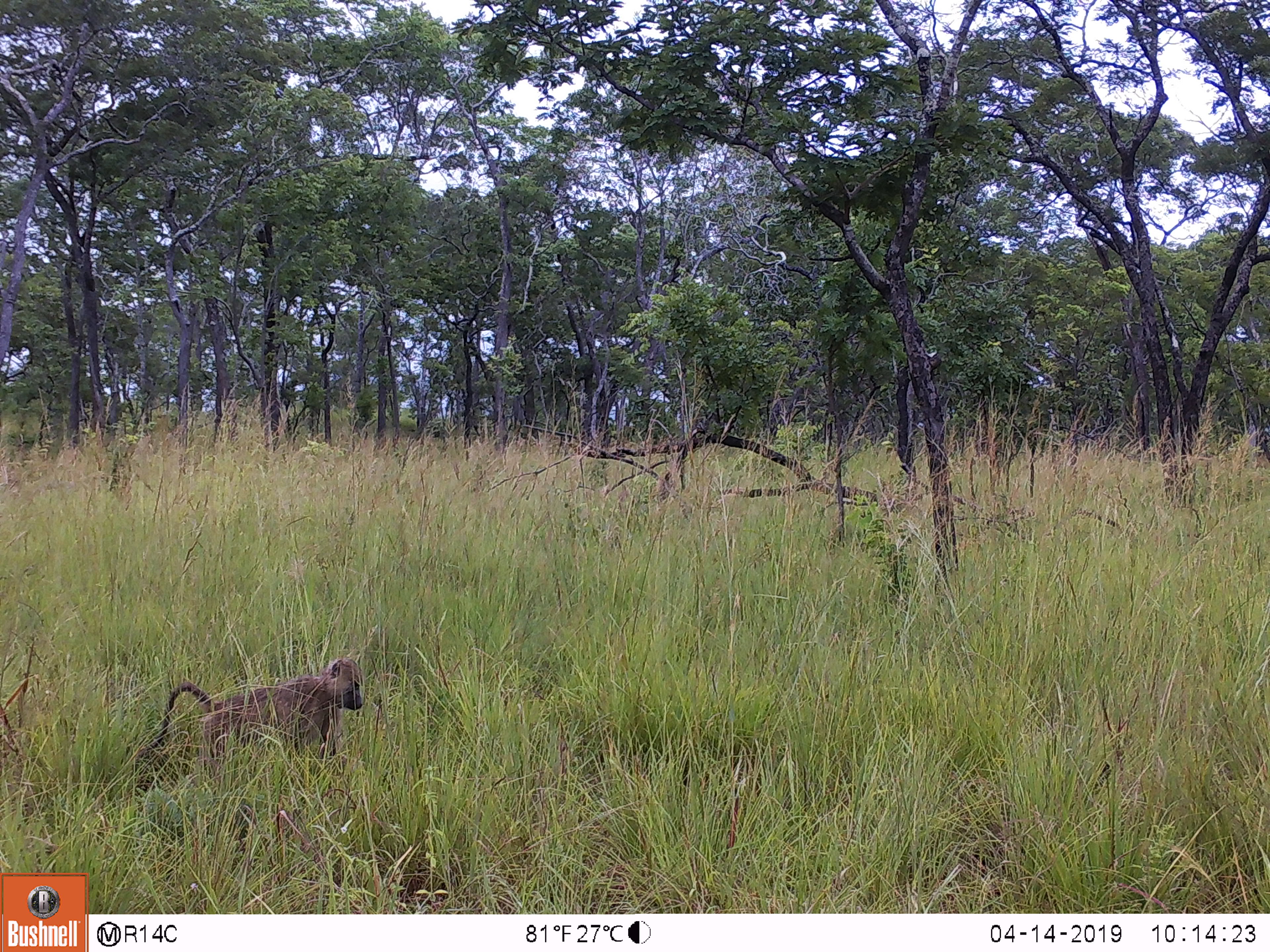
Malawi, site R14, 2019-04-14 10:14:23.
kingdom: Animalia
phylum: Chordata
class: Mammalia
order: Primates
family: Cercopithecidae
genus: Papio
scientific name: Papio cynocephalus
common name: yellow baboon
Yellow baboon (Papio cynocephalus), count 1.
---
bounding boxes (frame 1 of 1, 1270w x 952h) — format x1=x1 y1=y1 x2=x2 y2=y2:
yellow baboon: x1=131 y1=650 x2=366 y2=782